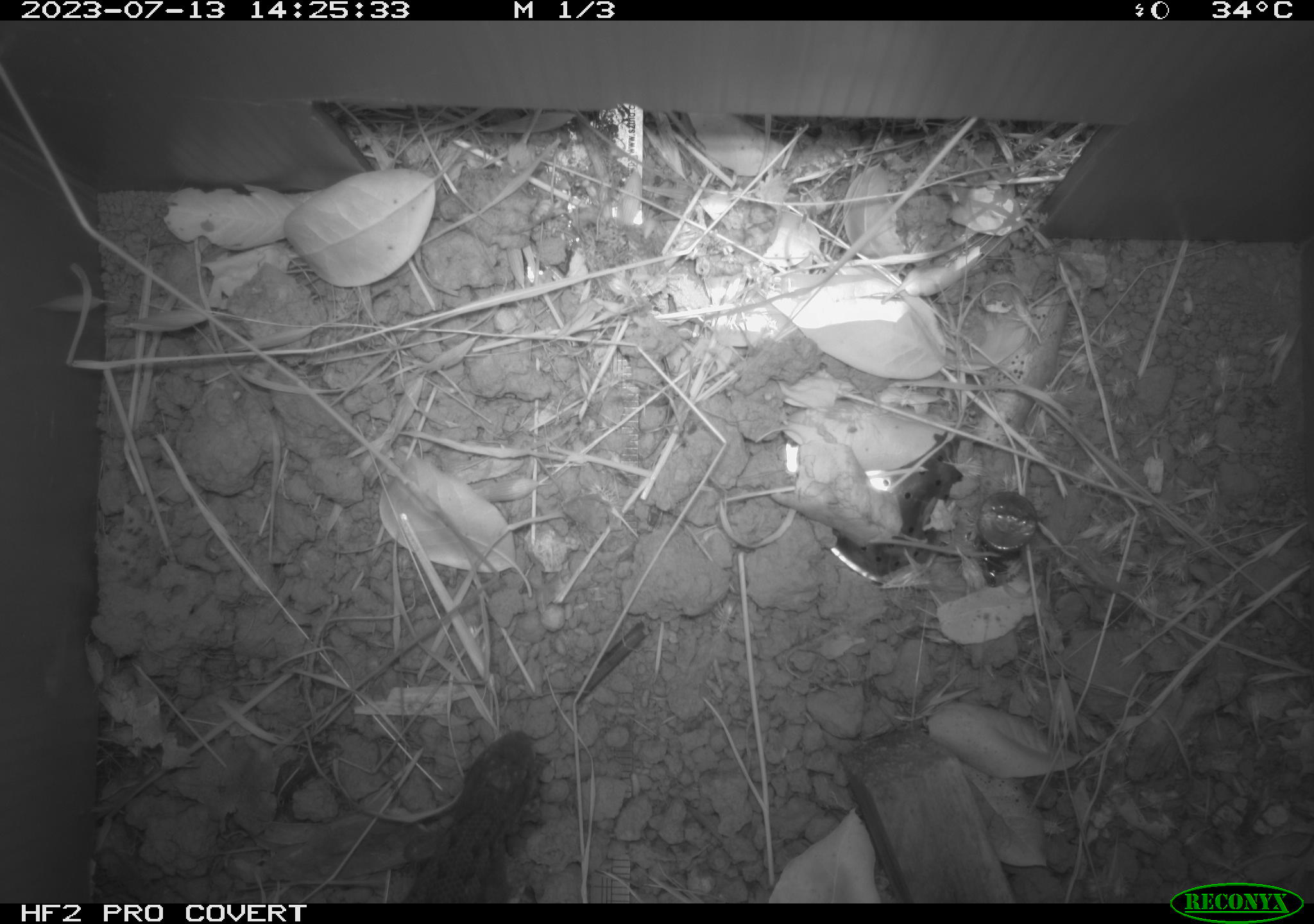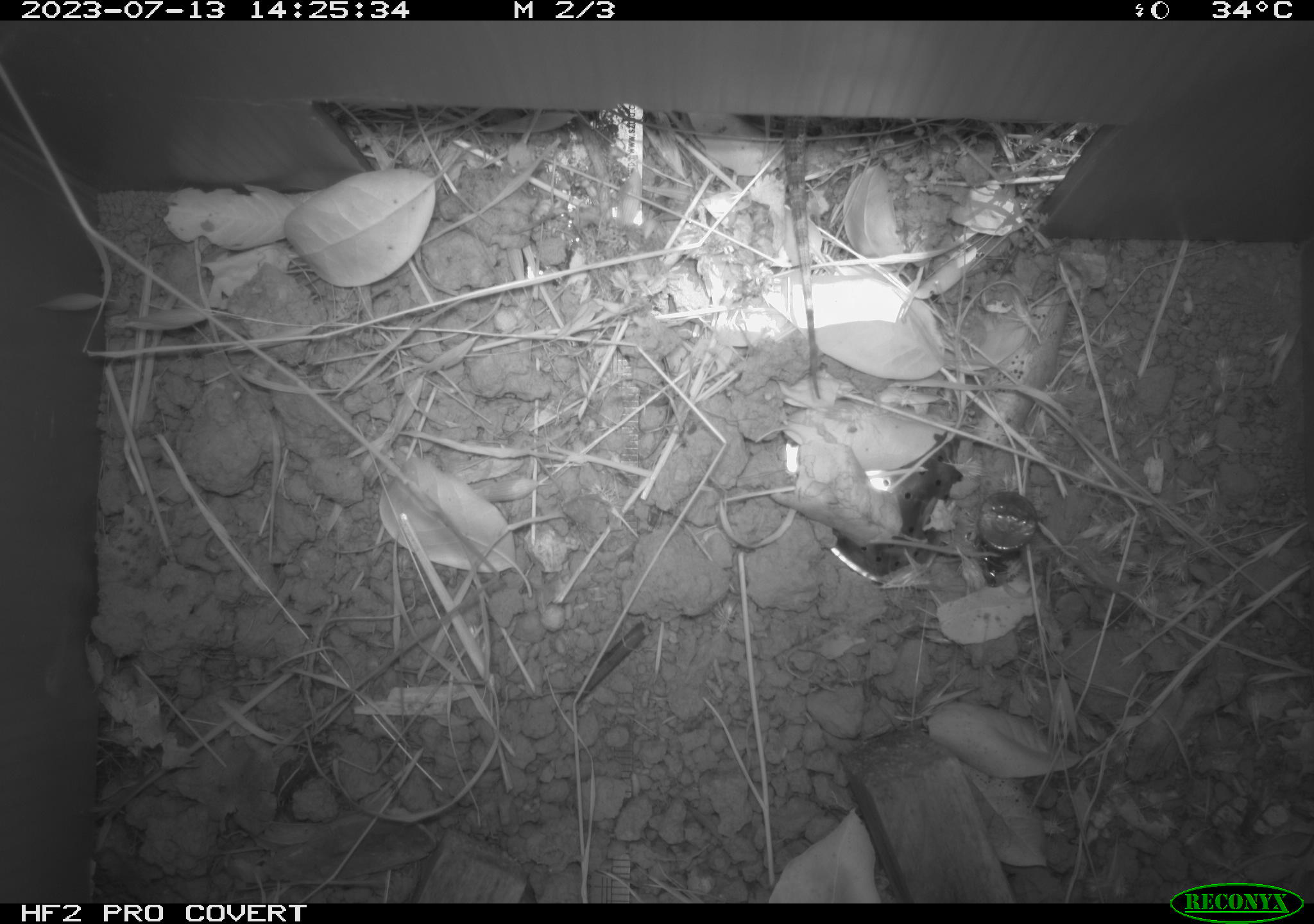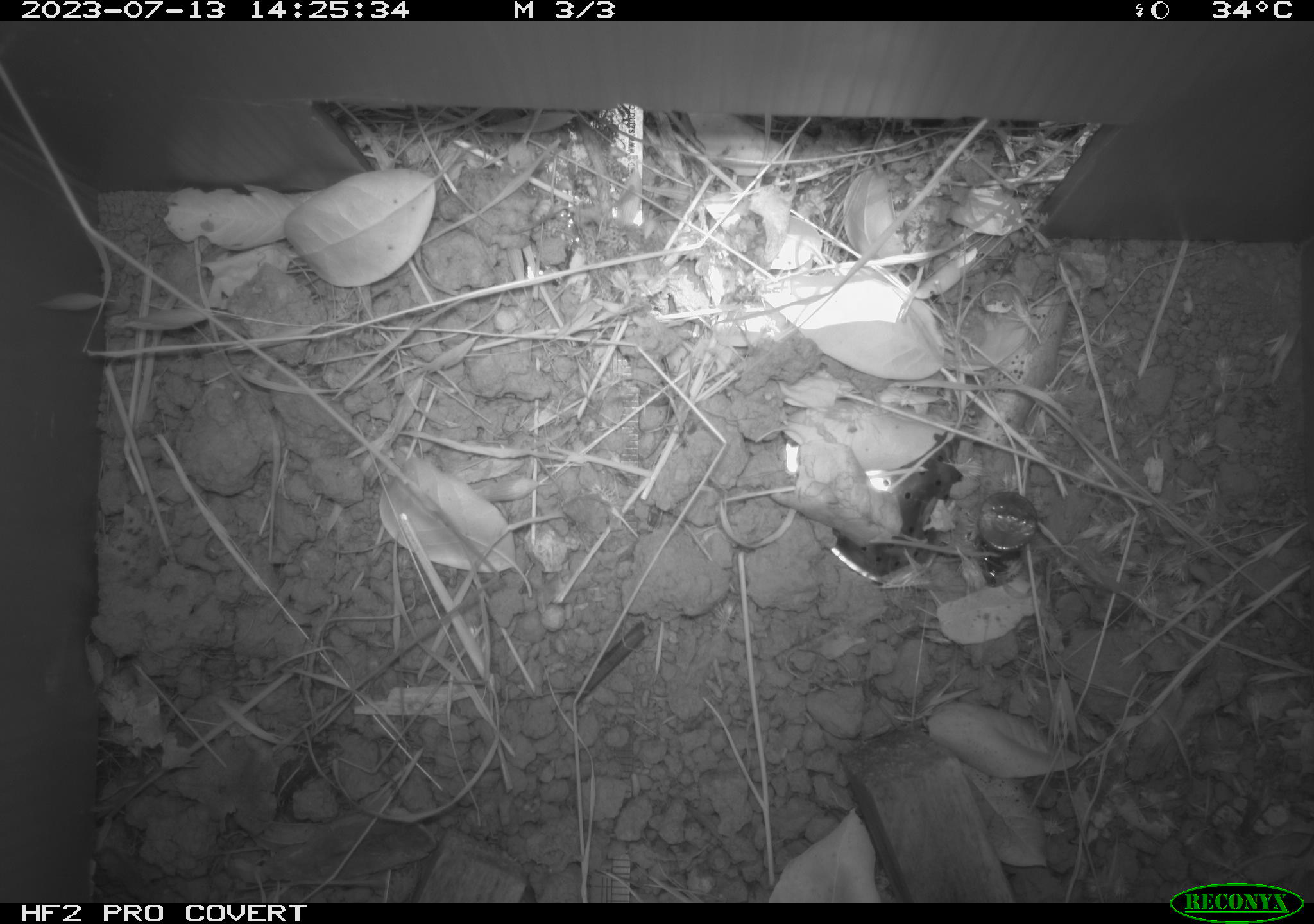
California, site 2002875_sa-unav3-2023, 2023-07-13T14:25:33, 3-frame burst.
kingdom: Animalia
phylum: Chordata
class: Reptilia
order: Squamata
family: Phrynosomatidae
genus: Sceloporus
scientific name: Sceloporus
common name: spiny lizards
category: sceloporus species